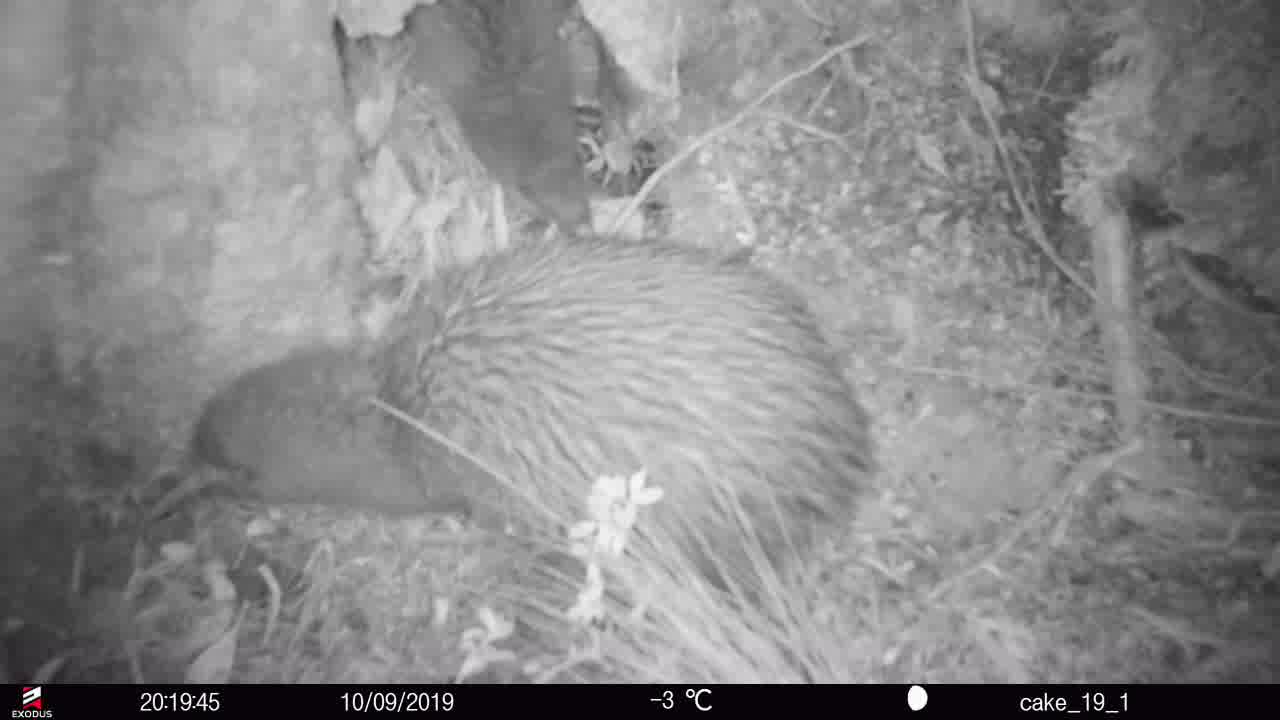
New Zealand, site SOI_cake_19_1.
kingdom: Animalia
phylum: Chordata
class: Aves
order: Apterygiformes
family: Apterygidae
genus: Apteryx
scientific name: Apteryx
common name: kiwi